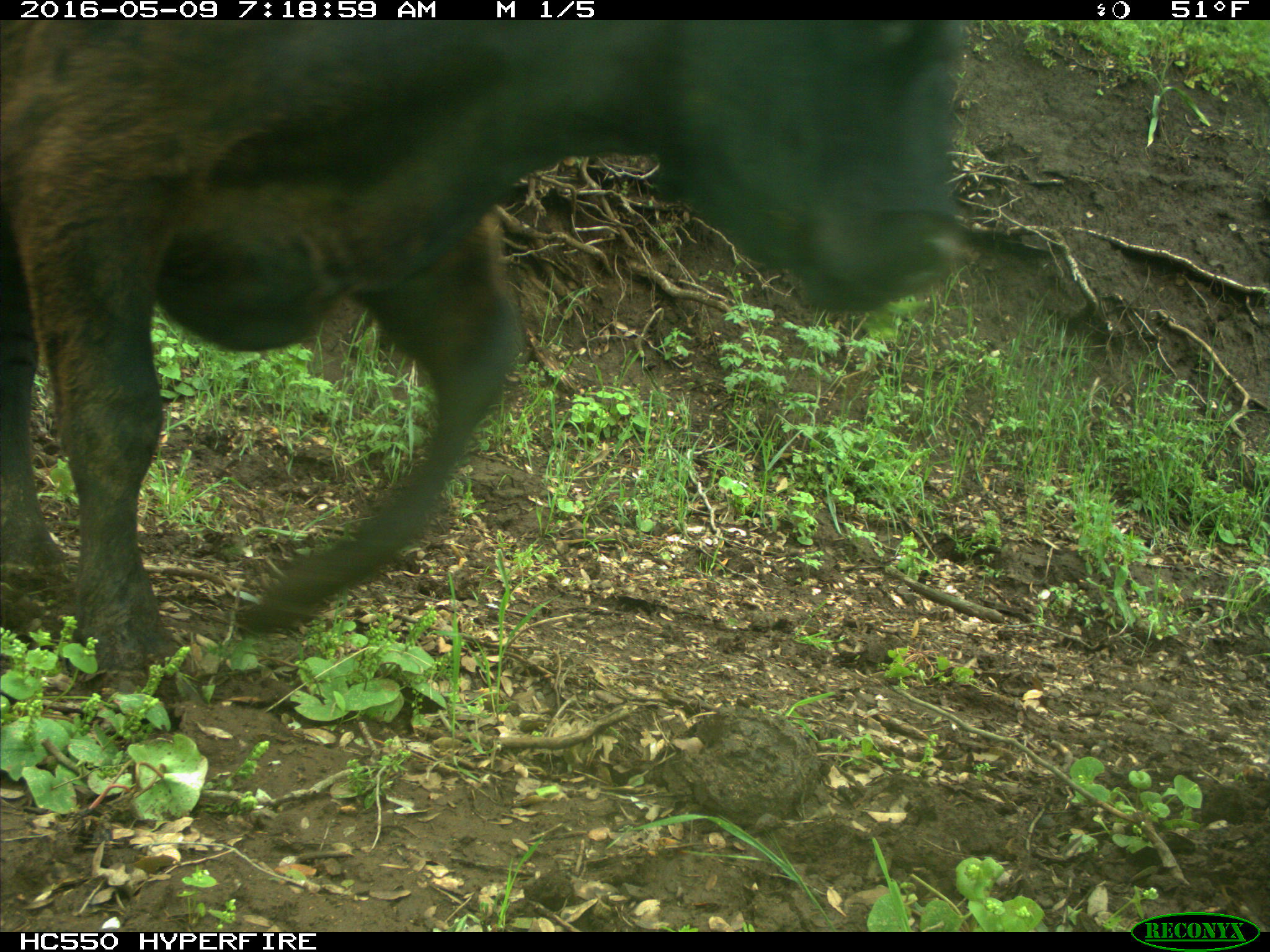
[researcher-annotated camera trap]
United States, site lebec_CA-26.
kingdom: Animalia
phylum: Chordata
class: Mammalia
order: Artiodactyla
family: Bovidae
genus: Bos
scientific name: Bos taurus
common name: domestic cow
Bos taurus (domestic cow).